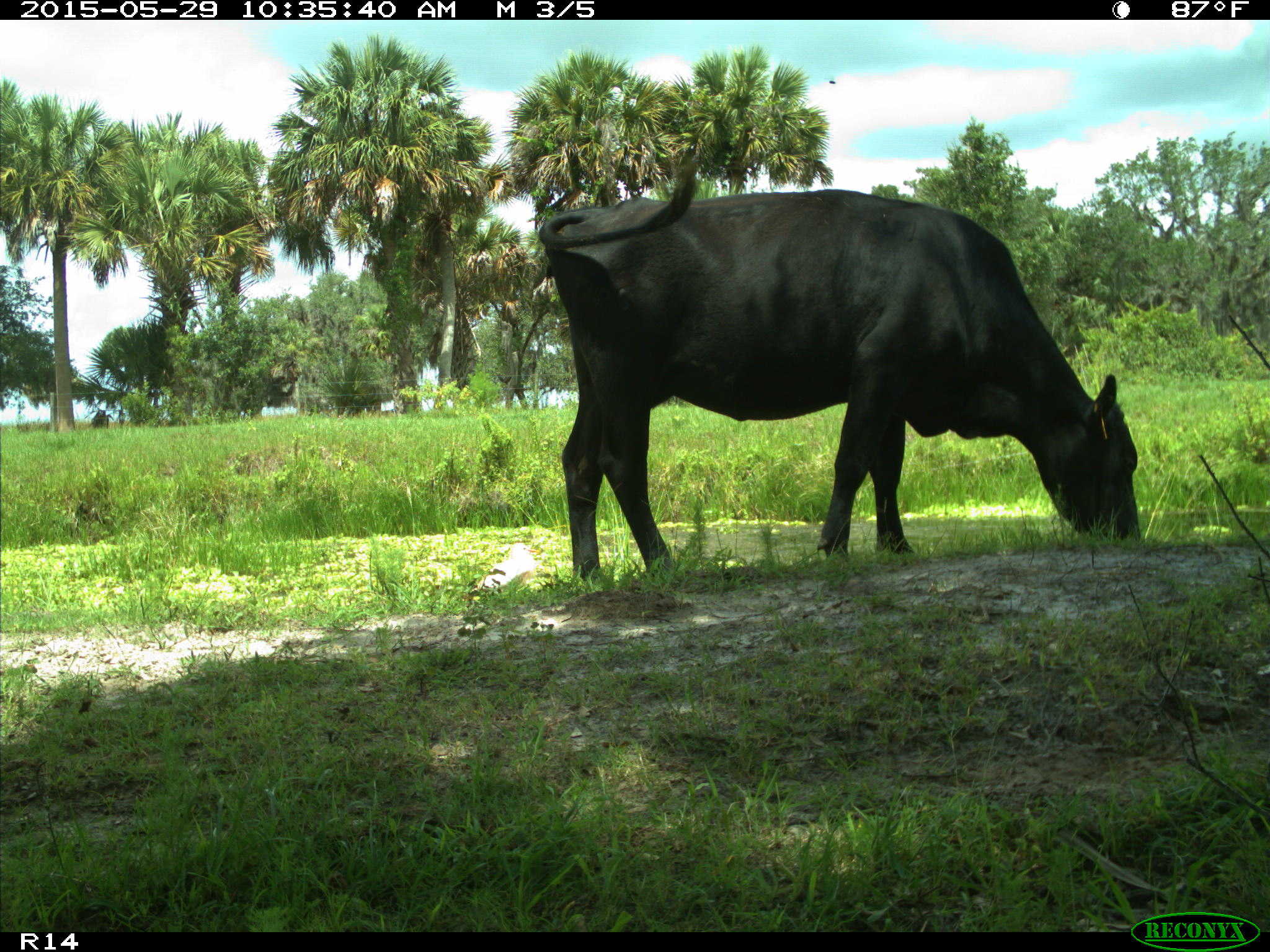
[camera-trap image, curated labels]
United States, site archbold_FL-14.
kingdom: Animalia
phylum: Chordata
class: Mammalia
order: Artiodactyla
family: Bovidae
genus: Bos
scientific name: Bos taurus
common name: domestic cow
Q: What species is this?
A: Bos taurus (domestic cow).